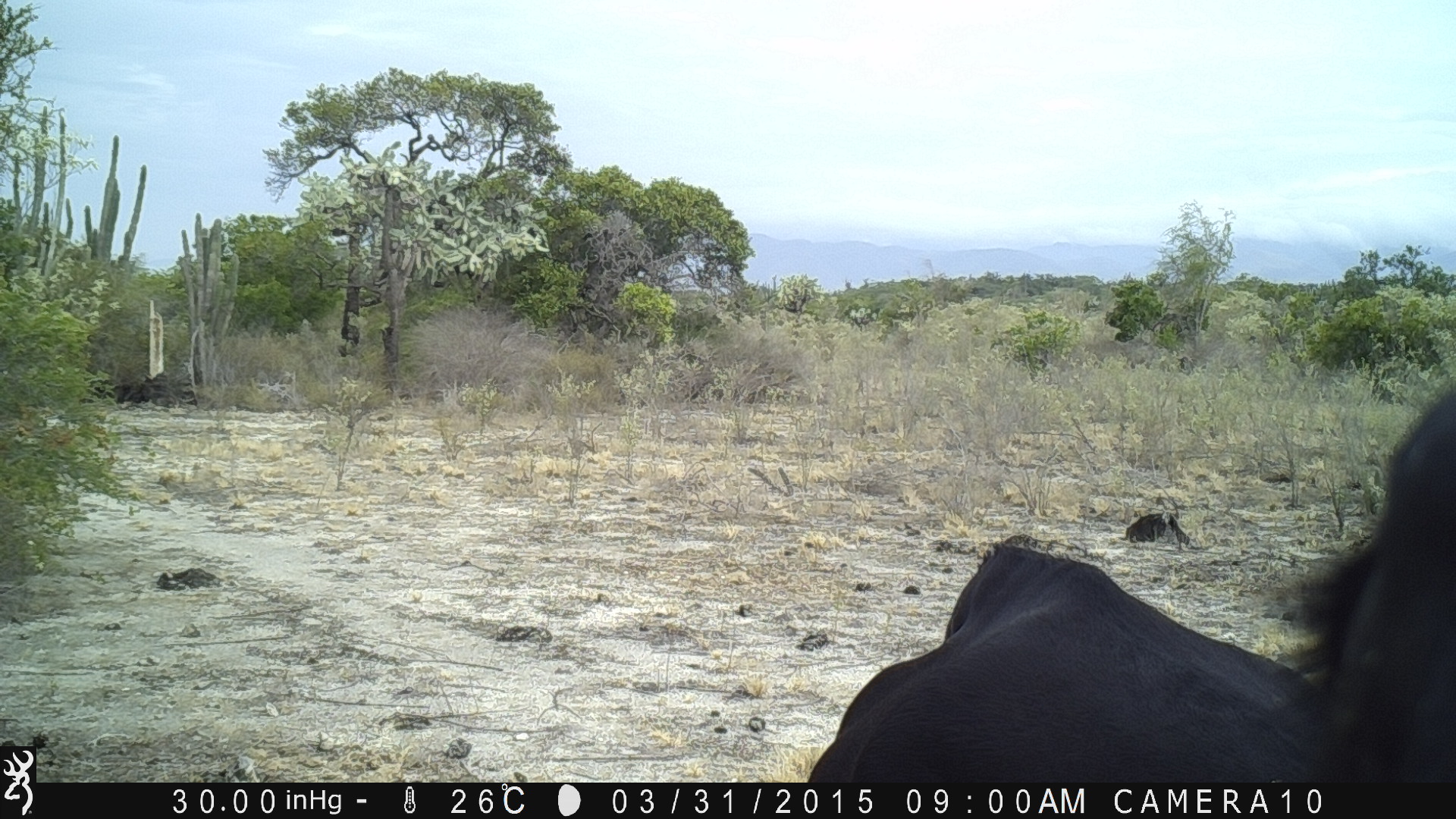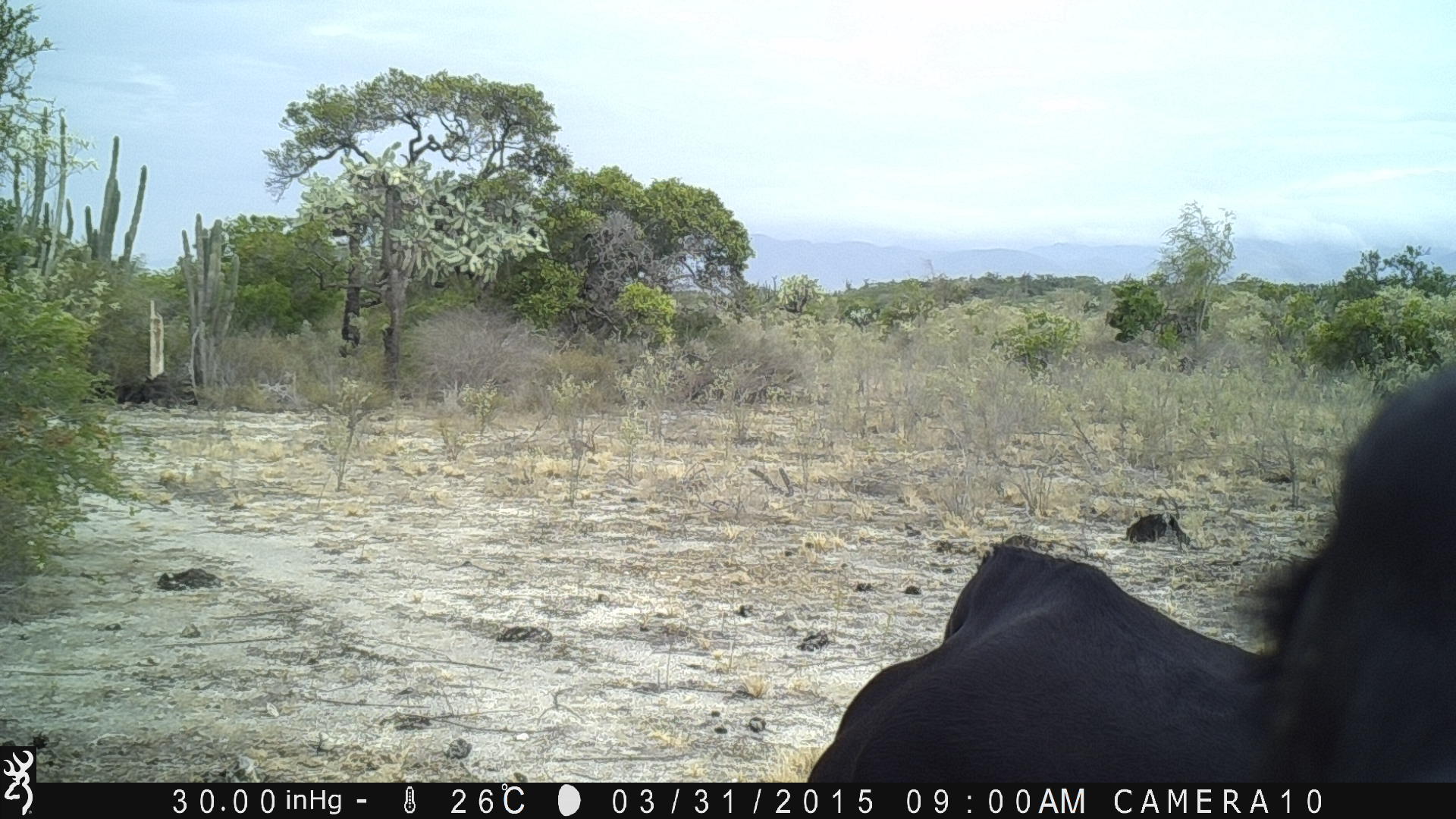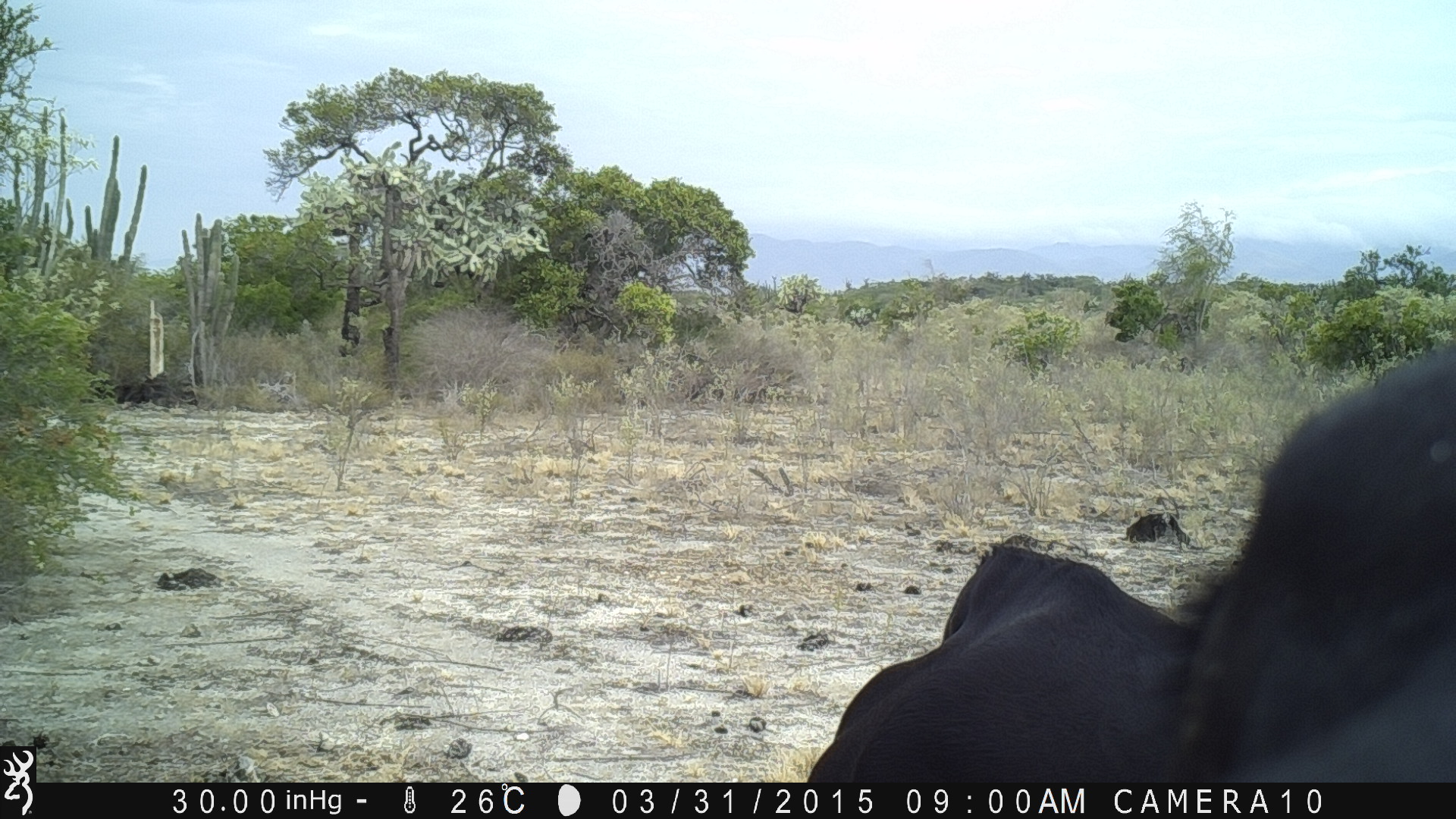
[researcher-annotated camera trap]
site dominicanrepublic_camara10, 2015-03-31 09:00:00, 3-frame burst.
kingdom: Animalia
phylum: Chordata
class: Mammalia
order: Artiodactyla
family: Bovidae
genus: Bos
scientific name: Bos taurus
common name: cattle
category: cow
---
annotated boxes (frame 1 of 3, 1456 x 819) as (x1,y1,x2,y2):
cow: (789,374,1456,785)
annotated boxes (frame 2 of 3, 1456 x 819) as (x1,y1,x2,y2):
cow: (796,336,1451,783)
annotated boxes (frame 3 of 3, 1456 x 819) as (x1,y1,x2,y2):
cow: (794,337,1456,788)